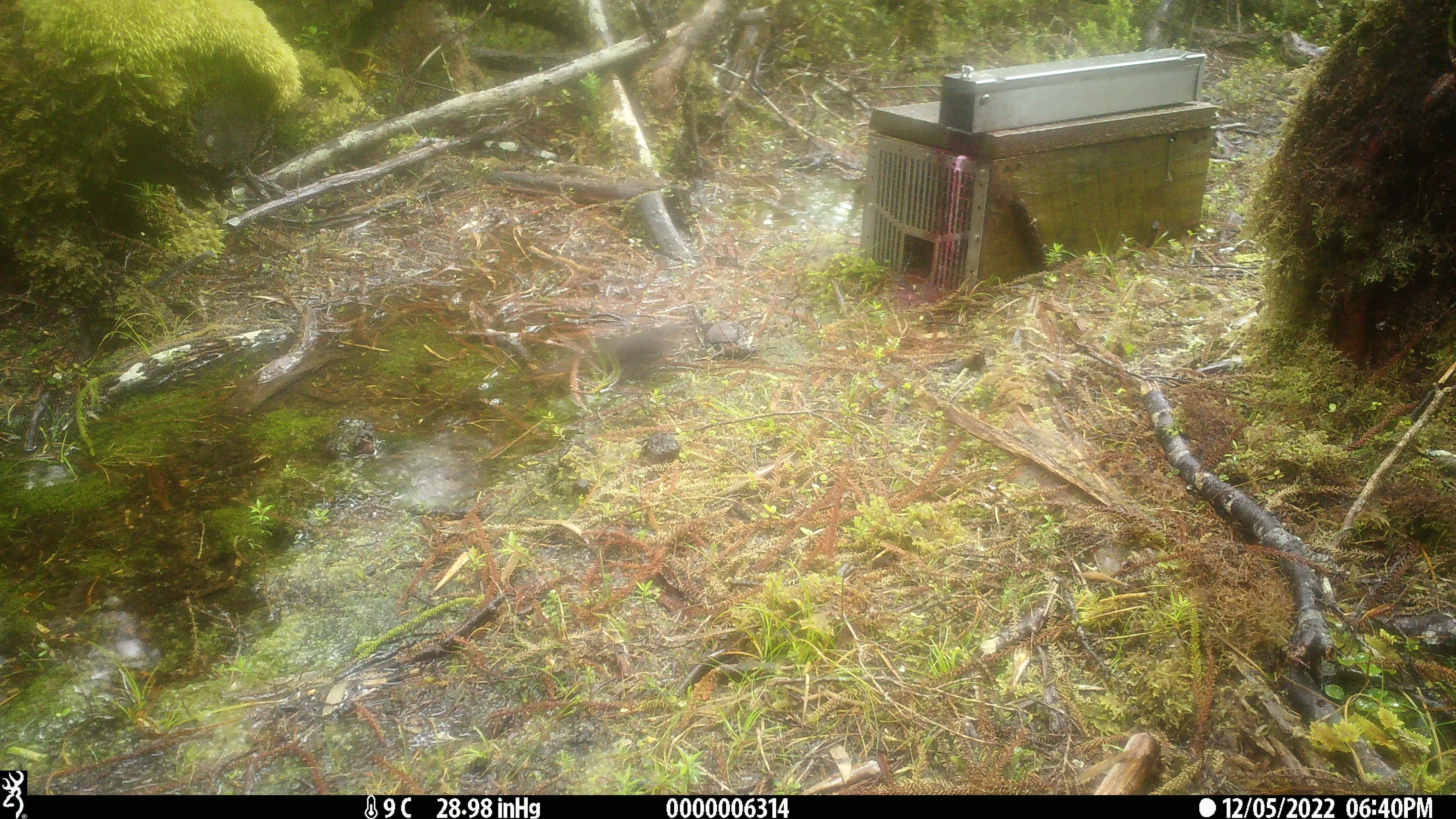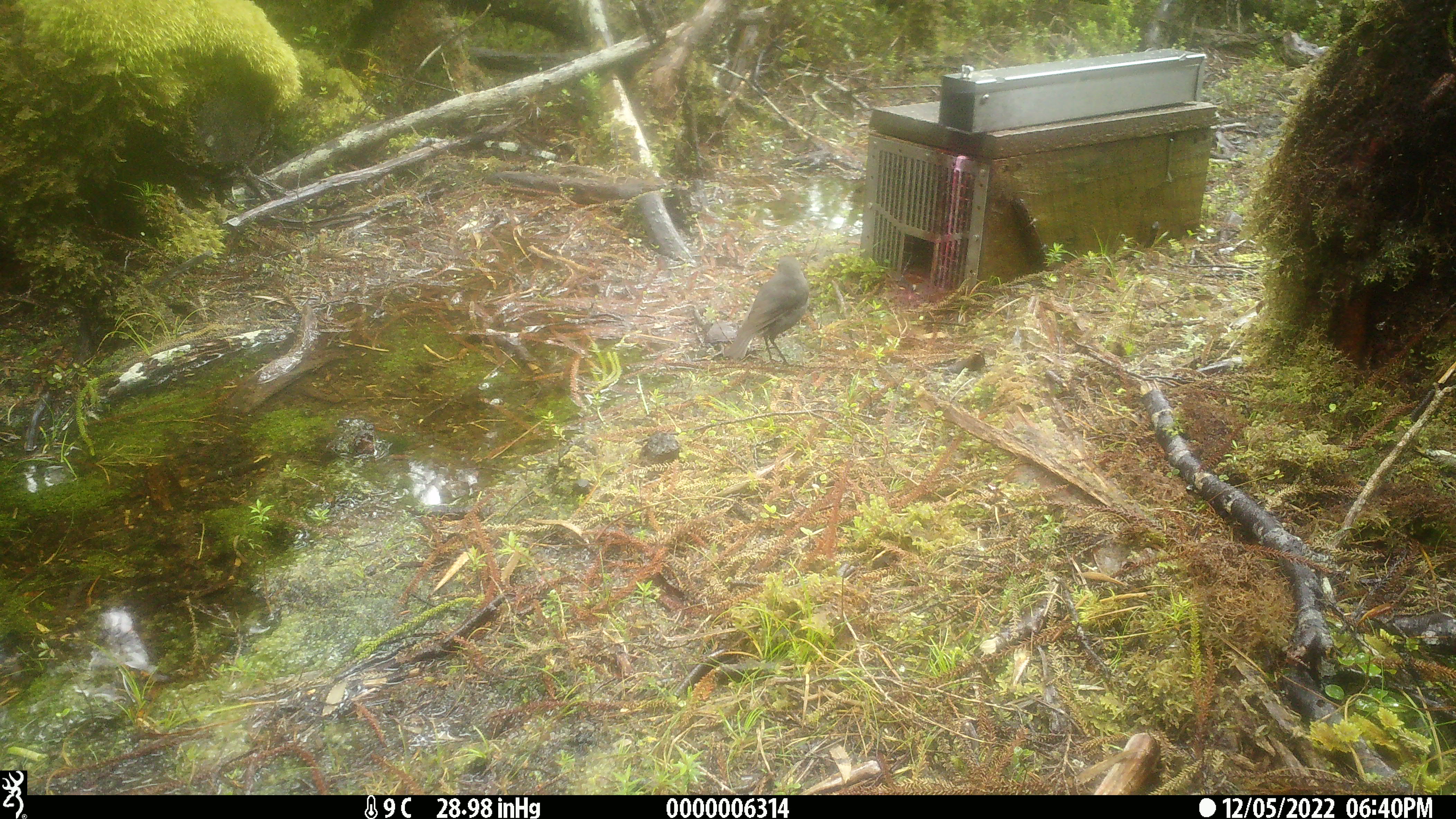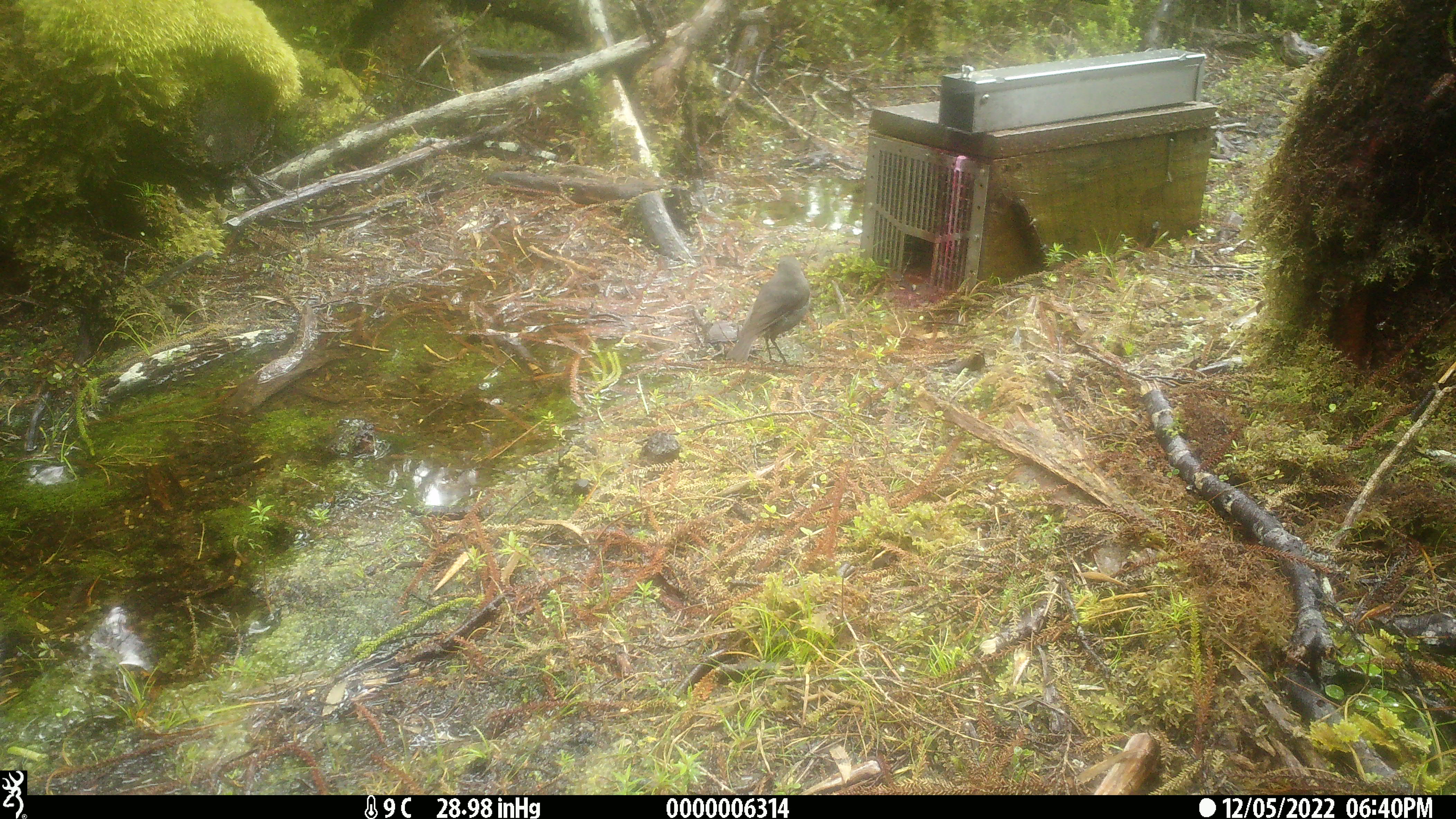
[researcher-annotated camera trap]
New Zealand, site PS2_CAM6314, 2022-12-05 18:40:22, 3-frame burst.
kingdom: Animalia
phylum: Chordata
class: Aves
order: Passeriformes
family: Petroicidae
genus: Petroica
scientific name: Petroica australis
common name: new zealand robin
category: robin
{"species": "robin (new zealand robin) (Petroica australis)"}